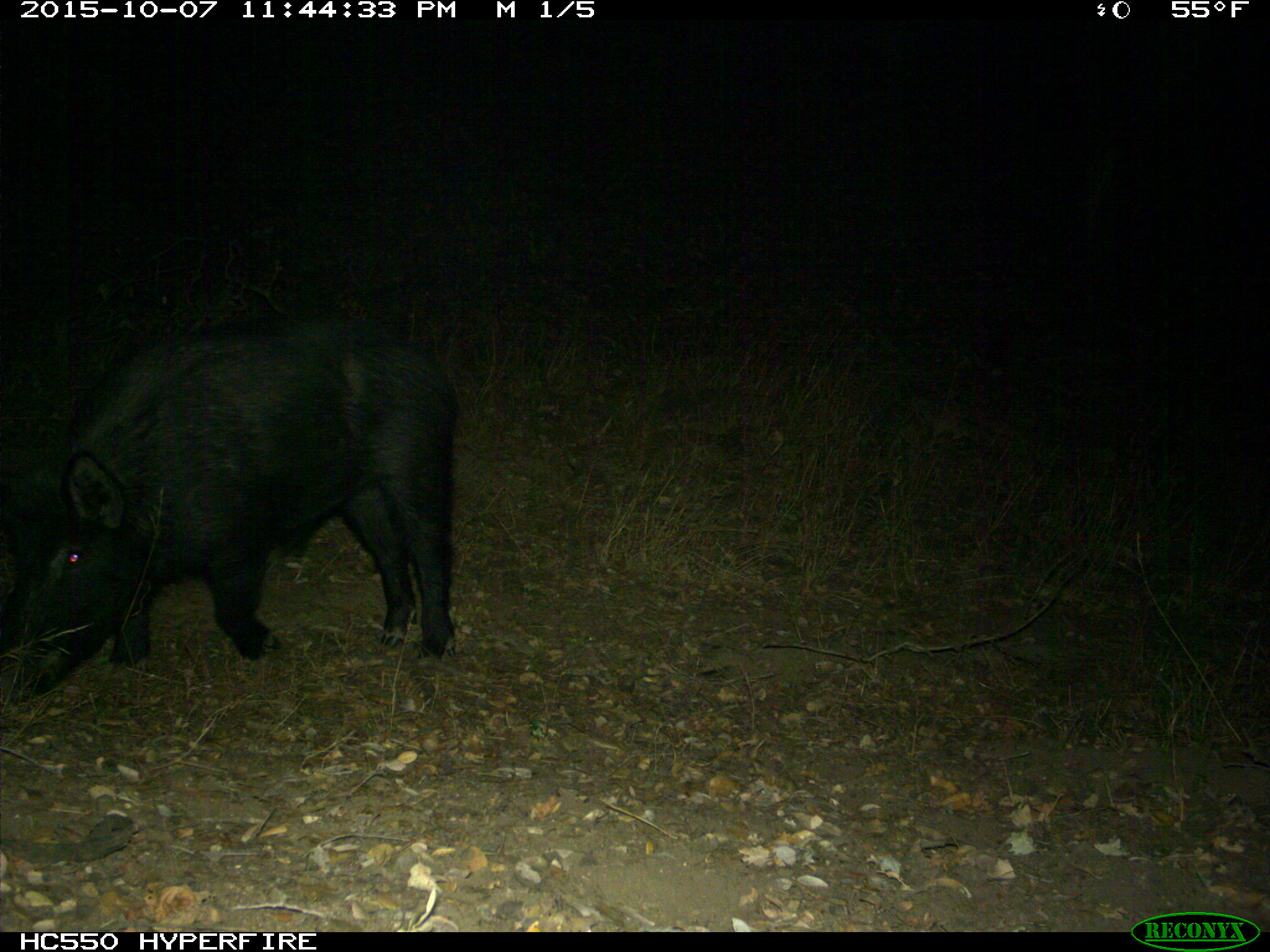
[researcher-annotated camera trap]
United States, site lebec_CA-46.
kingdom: Animalia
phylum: Chordata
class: Mammalia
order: Artiodactyla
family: Suidae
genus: Sus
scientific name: Sus scrofa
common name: wild boar